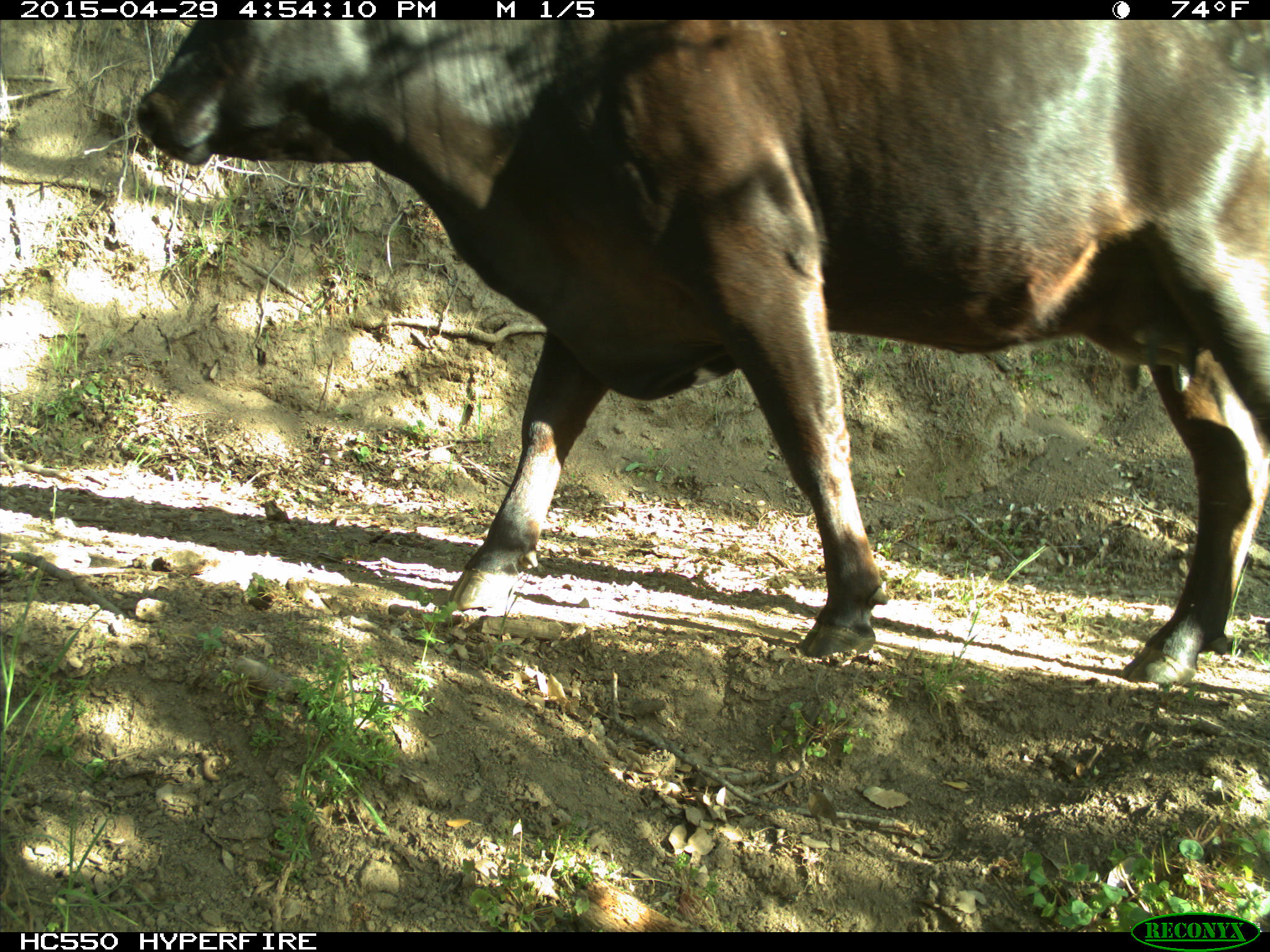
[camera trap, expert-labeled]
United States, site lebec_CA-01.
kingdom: Animalia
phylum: Chordata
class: Mammalia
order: Artiodactyla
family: Bovidae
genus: Bos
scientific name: Bos taurus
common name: domestic cow